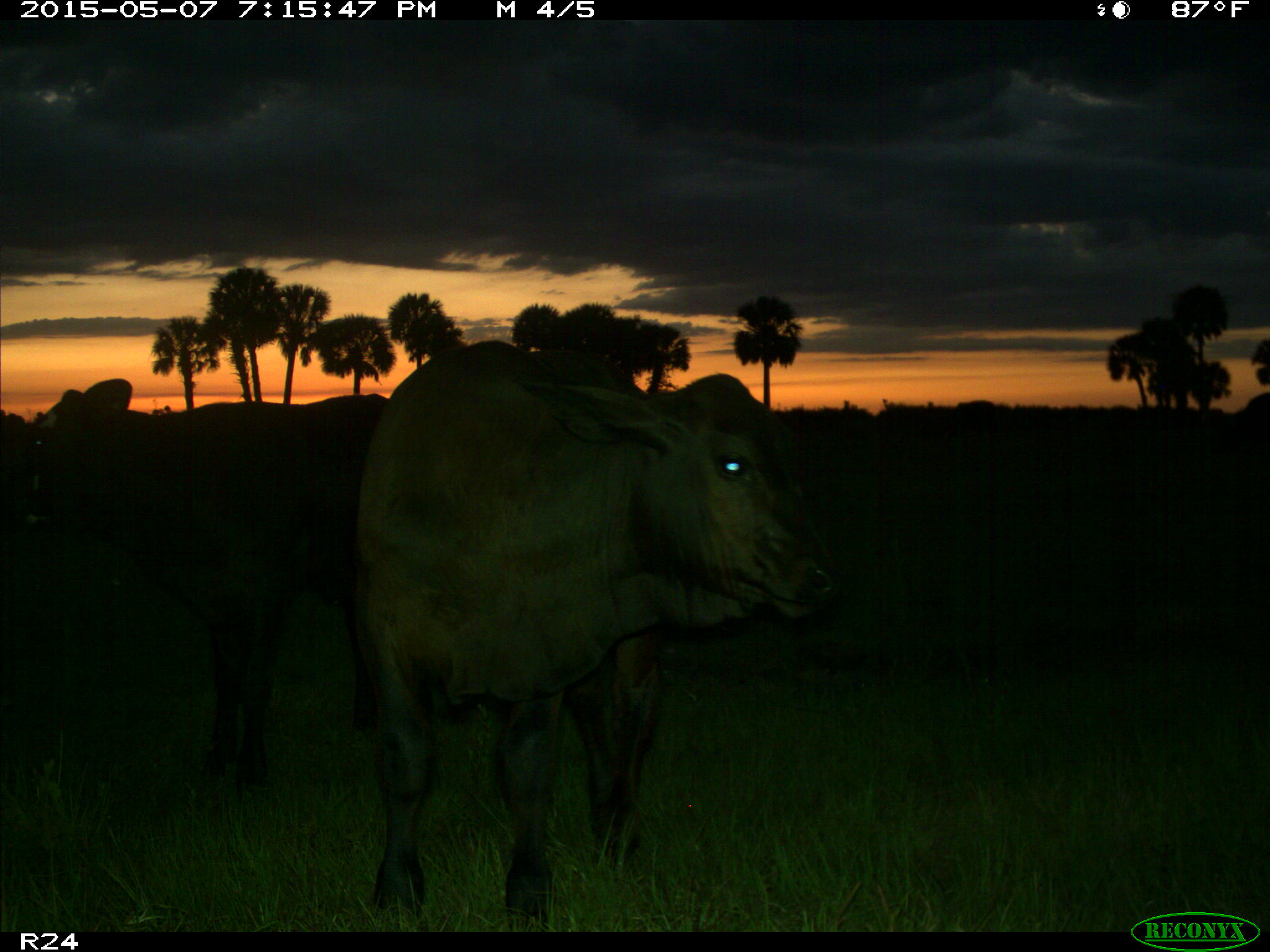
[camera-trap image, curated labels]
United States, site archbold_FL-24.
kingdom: Animalia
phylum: Chordata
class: Mammalia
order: Artiodactyla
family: Bovidae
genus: Bos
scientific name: Bos taurus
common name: domestic cow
Bos taurus (domestic cow).